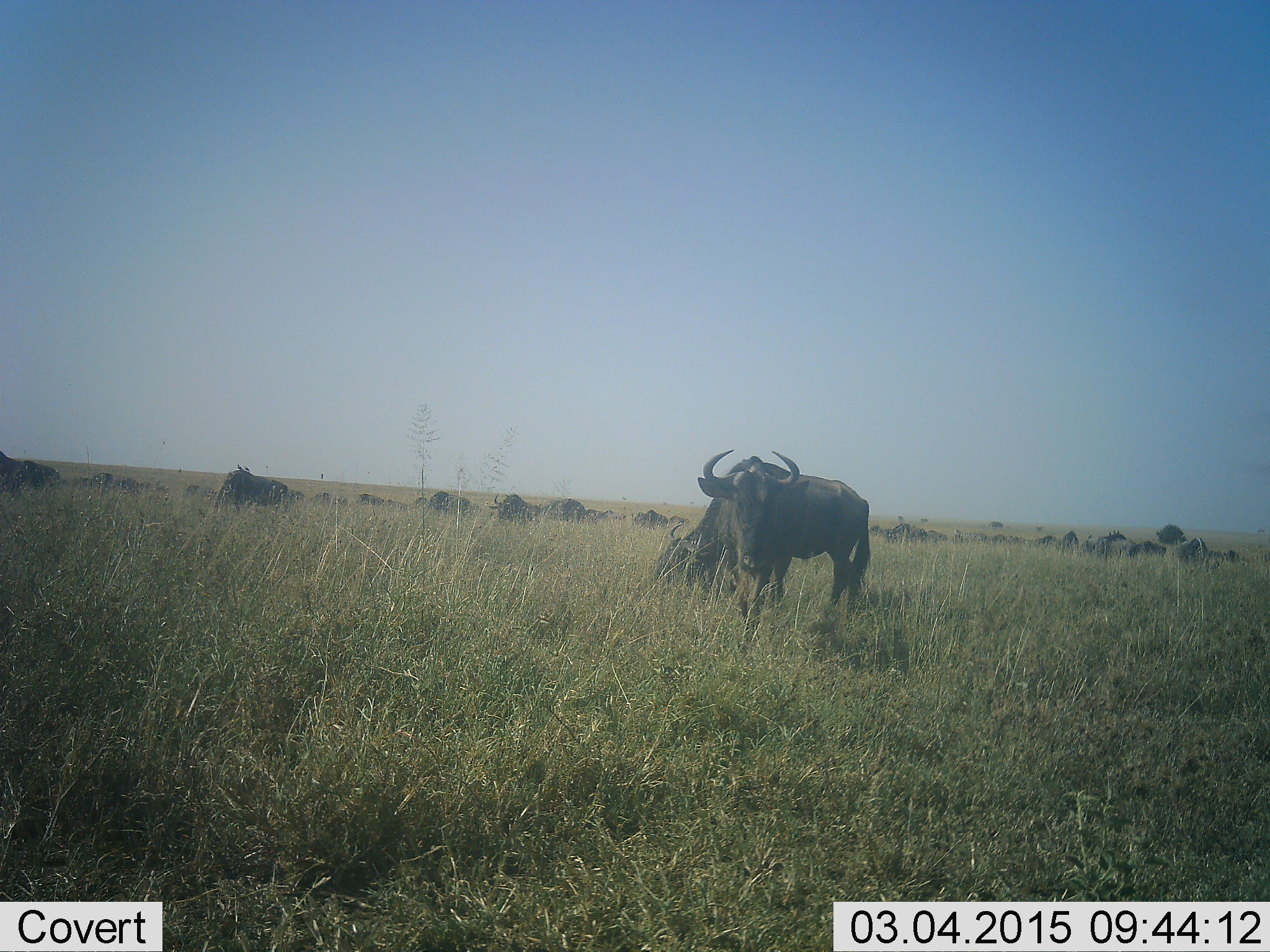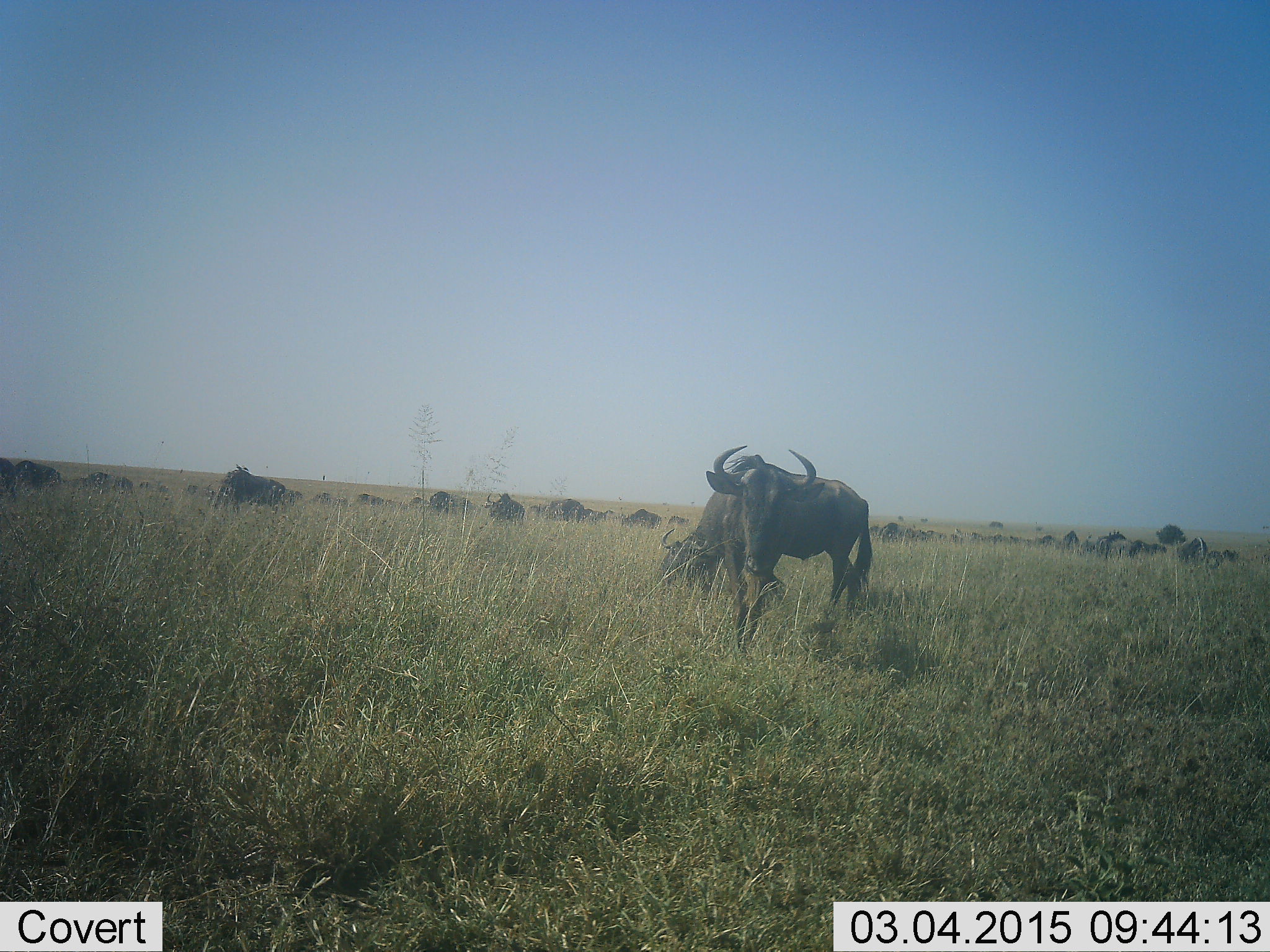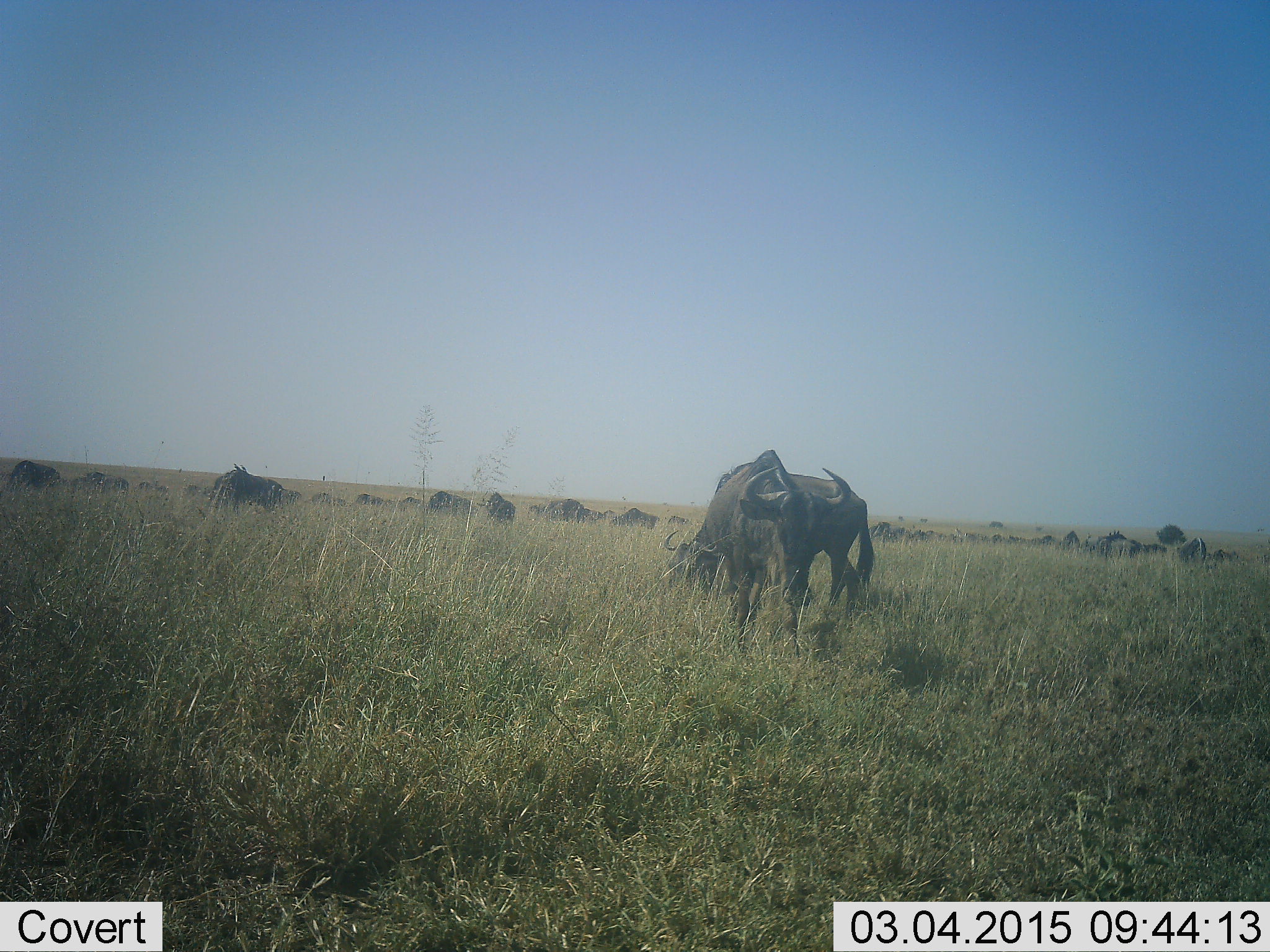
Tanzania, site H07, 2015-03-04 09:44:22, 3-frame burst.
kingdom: Animalia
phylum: Chordata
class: Mammalia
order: Artiodactyla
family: Bovidae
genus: Connochaetes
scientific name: Connochaetes taurinus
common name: blue wildebeest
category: wildebeest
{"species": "wildebeest (blue wildebeest) (Connochaetes taurinus)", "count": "11-50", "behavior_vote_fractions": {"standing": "40%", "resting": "10%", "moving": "60%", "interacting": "0%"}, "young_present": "0%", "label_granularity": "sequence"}